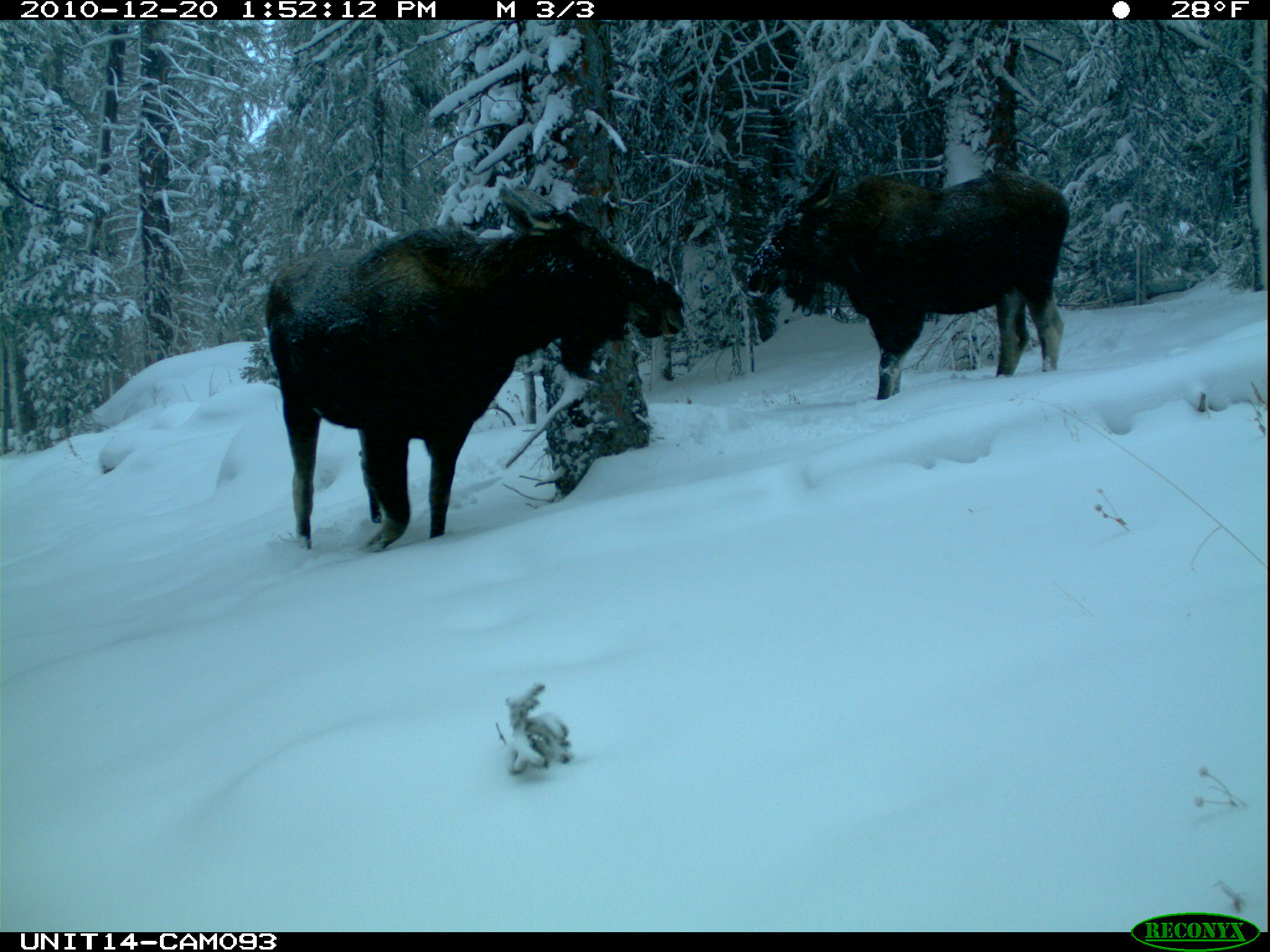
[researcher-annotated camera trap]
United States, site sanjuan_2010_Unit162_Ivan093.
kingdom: Animalia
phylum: Chordata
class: Mammalia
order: Artiodactyla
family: Cervidae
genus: Alces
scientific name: Alces alces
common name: moose